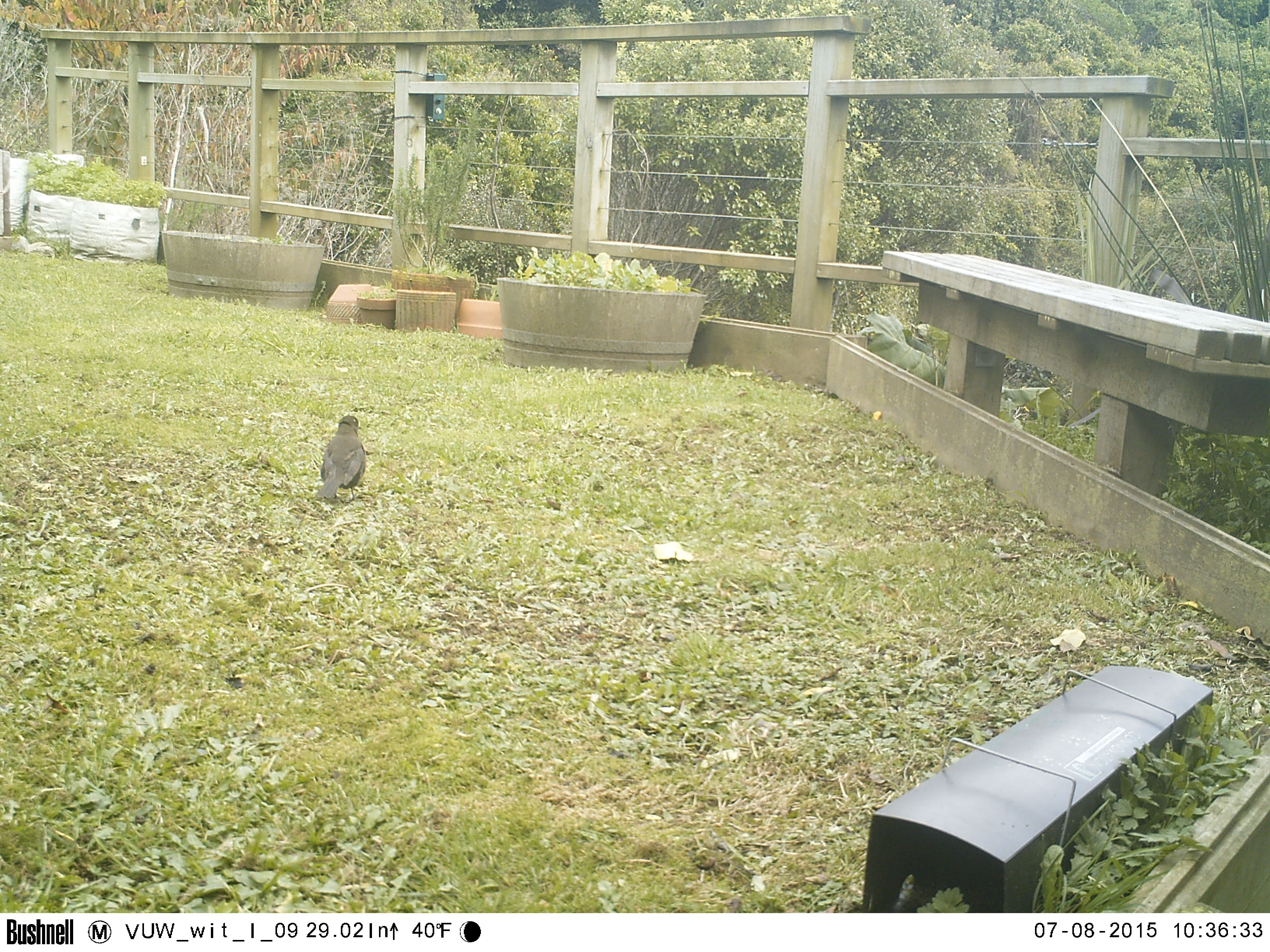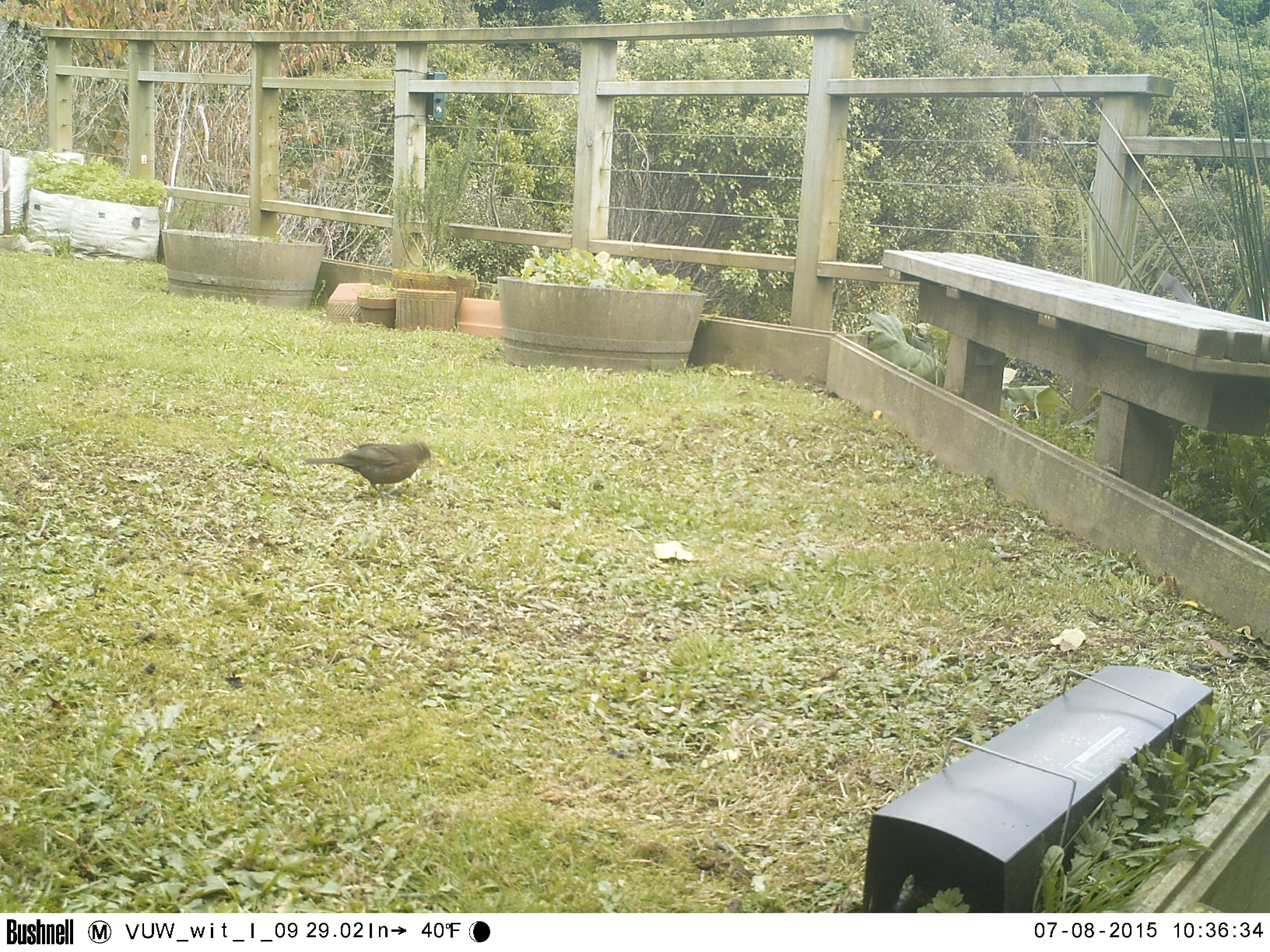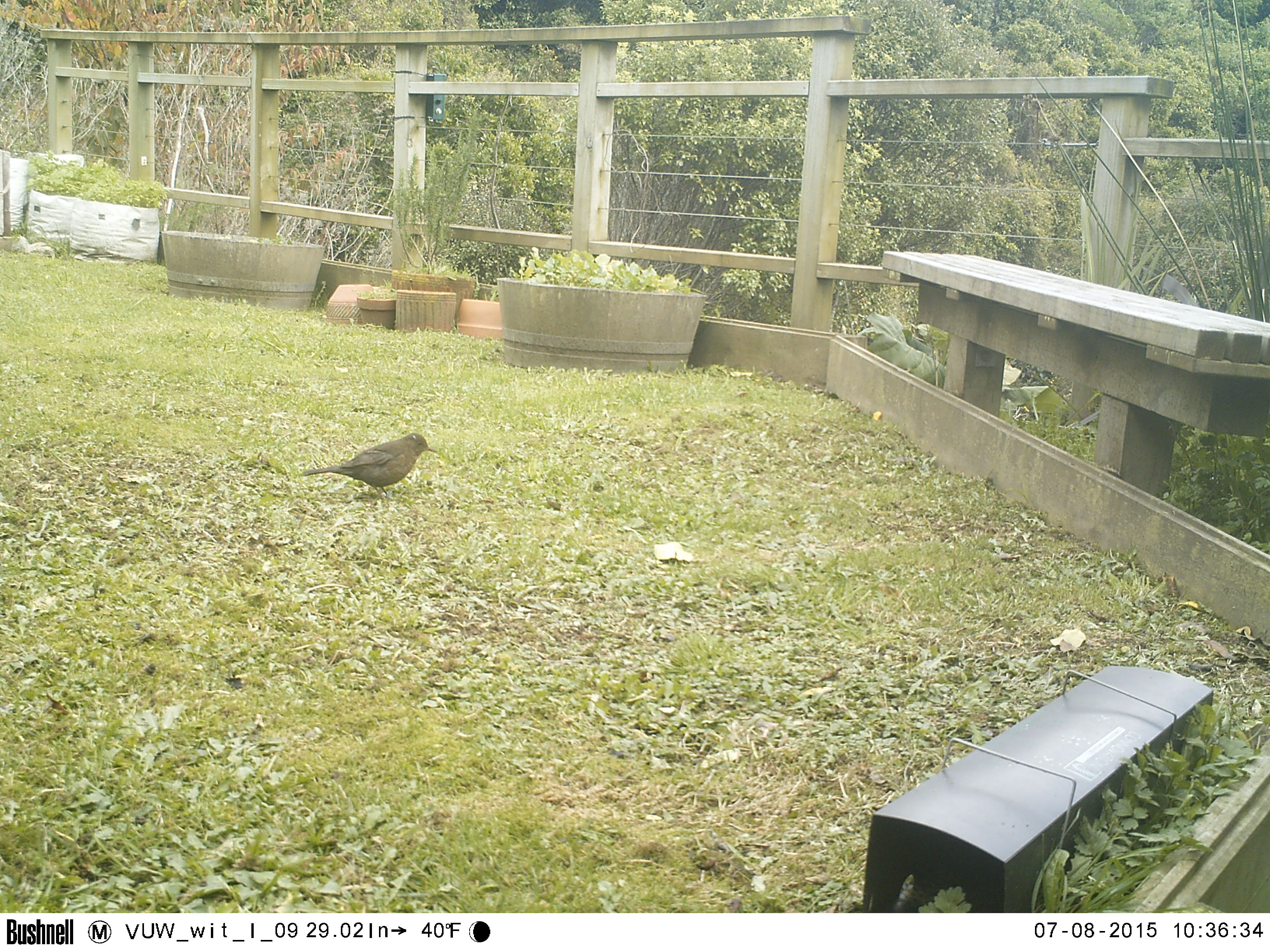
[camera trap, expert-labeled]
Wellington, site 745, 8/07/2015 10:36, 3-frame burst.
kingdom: Animalia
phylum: Chordata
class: Aves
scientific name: Aves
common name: bird